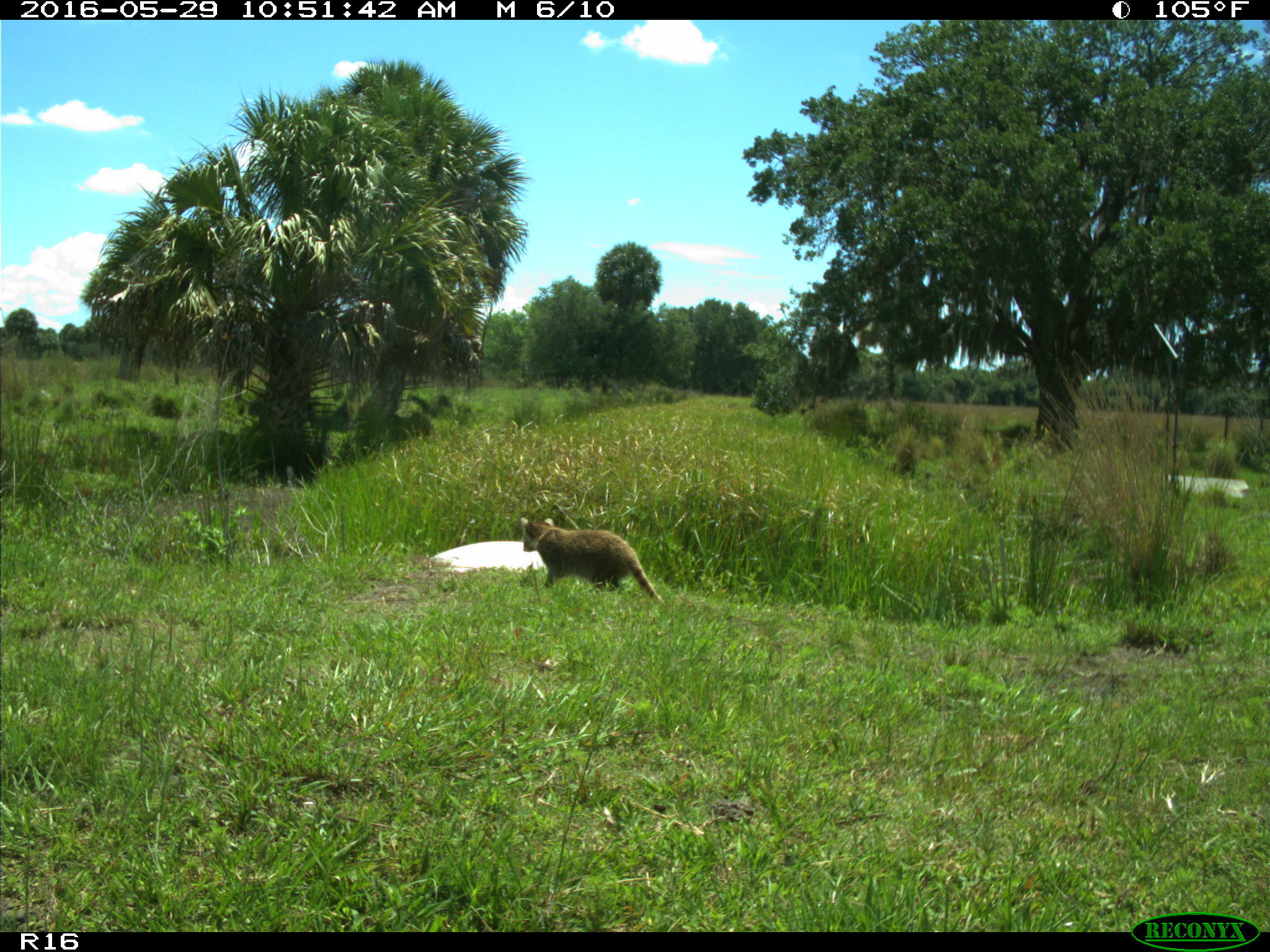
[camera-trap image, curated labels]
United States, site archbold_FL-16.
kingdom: Animalia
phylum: Chordata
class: Mammalia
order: Carnivora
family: Procyonidae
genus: Procyon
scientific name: Procyon lotor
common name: common raccoon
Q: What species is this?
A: Procyon lotor (common raccoon).